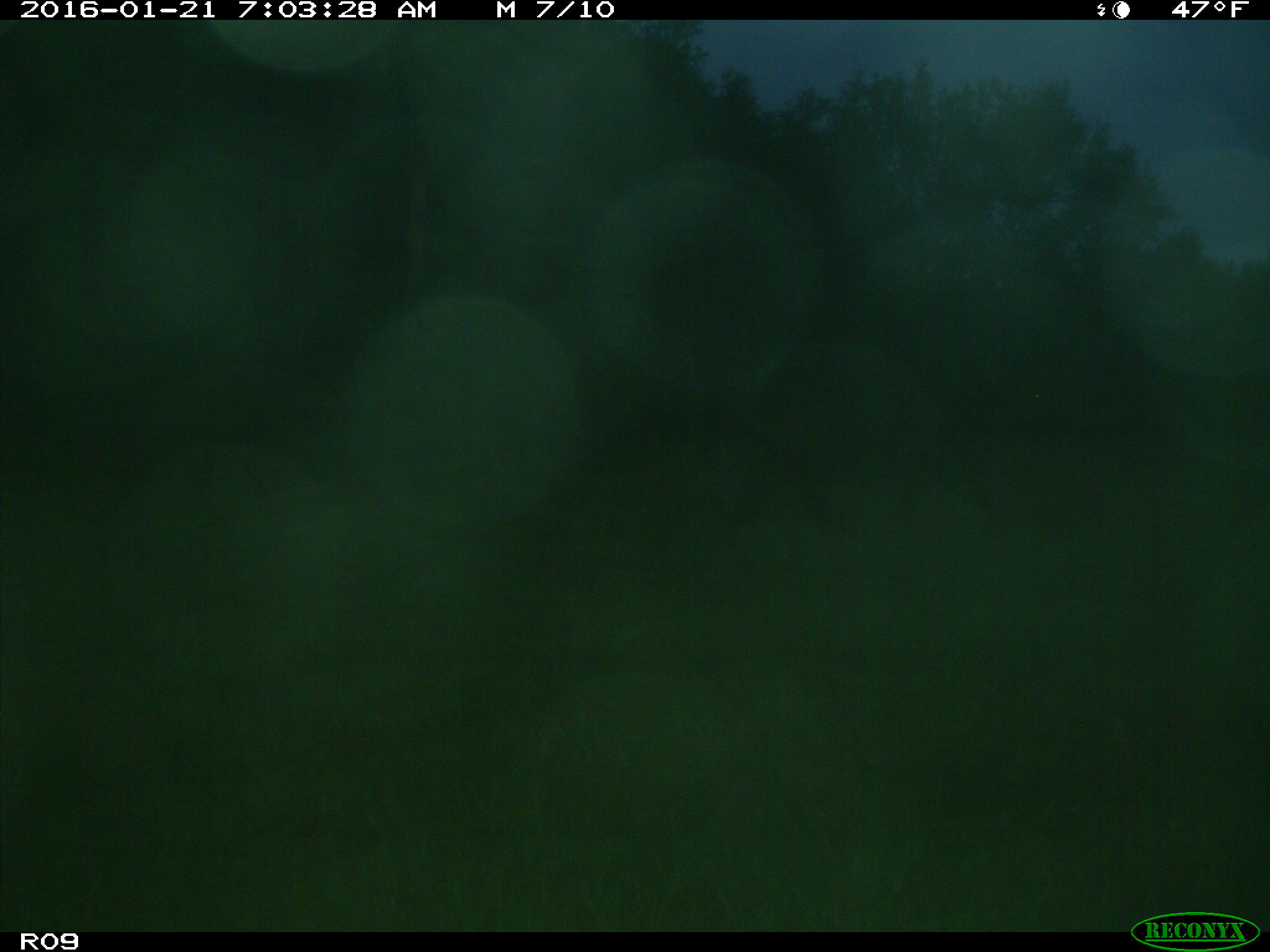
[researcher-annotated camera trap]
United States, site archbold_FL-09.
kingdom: Animalia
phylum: Chordata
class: Mammalia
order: Artiodactyla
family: Bovidae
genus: Bos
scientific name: Bos taurus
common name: domestic cow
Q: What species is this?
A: Bos taurus (domestic cow).